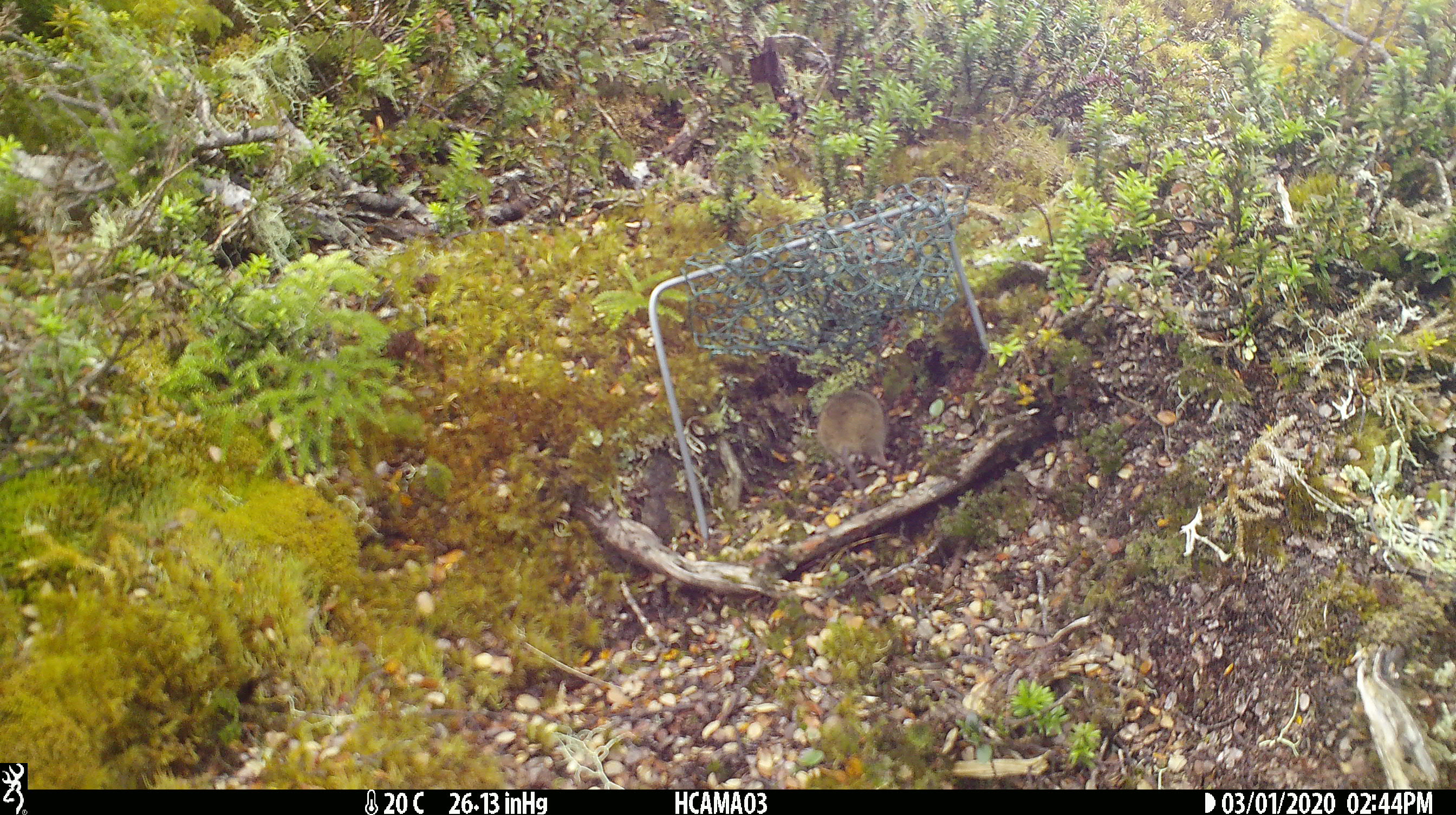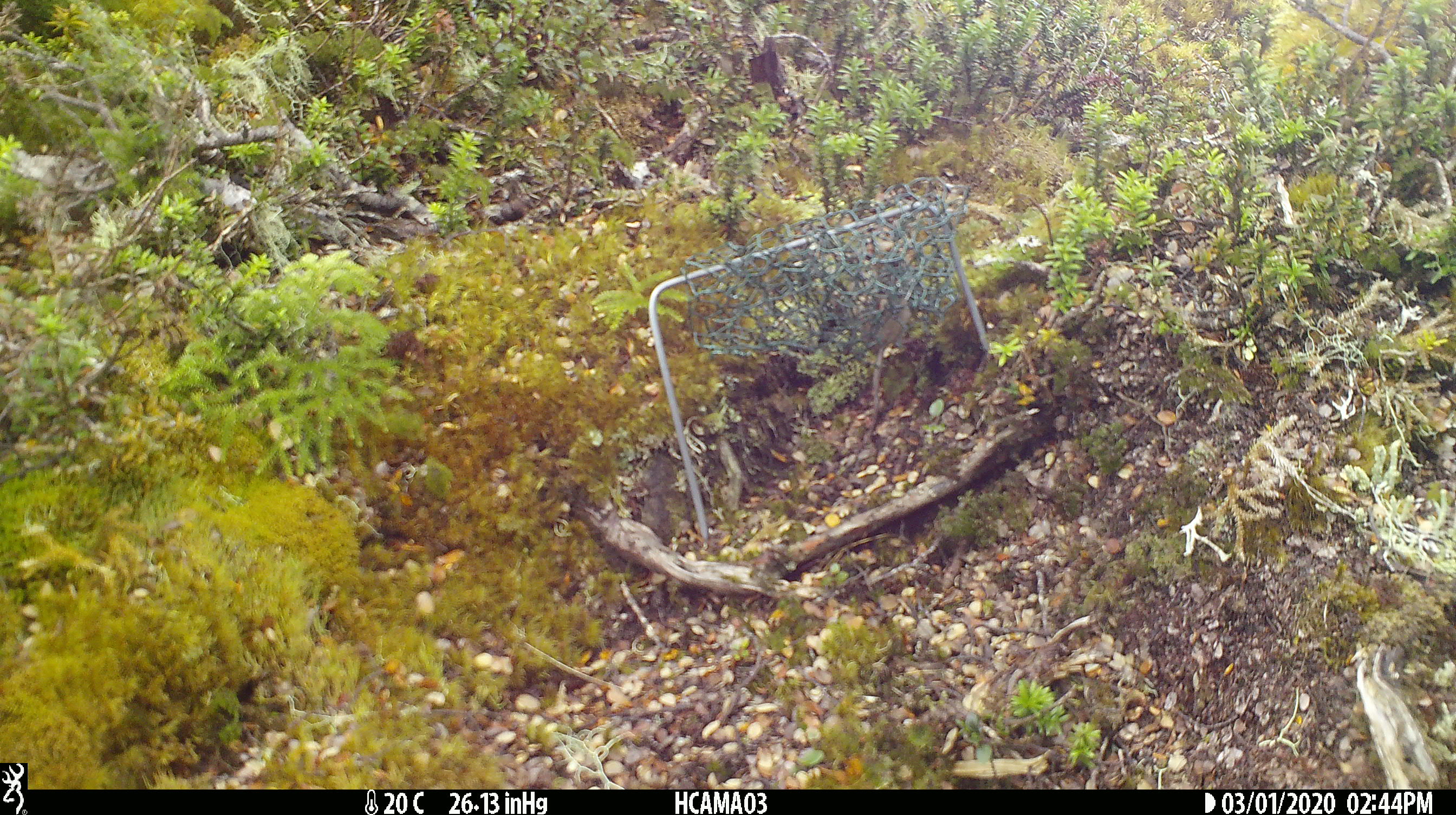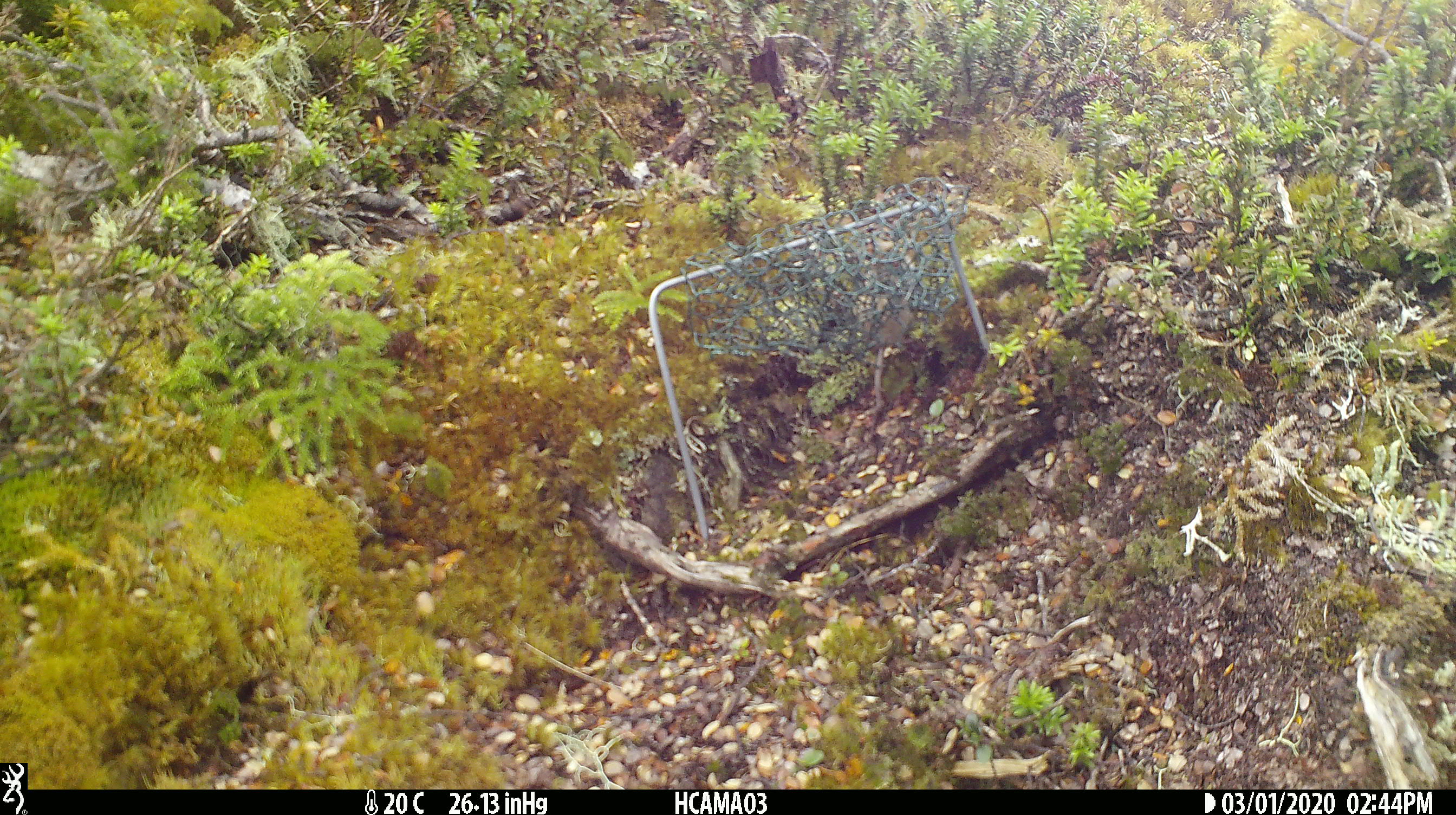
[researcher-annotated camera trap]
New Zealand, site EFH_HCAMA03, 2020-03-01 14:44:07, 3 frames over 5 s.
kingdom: Animalia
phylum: Chordata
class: Mammalia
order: Rodentia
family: Muridae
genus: Mus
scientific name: Mus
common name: mouse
Mouse (Mus).